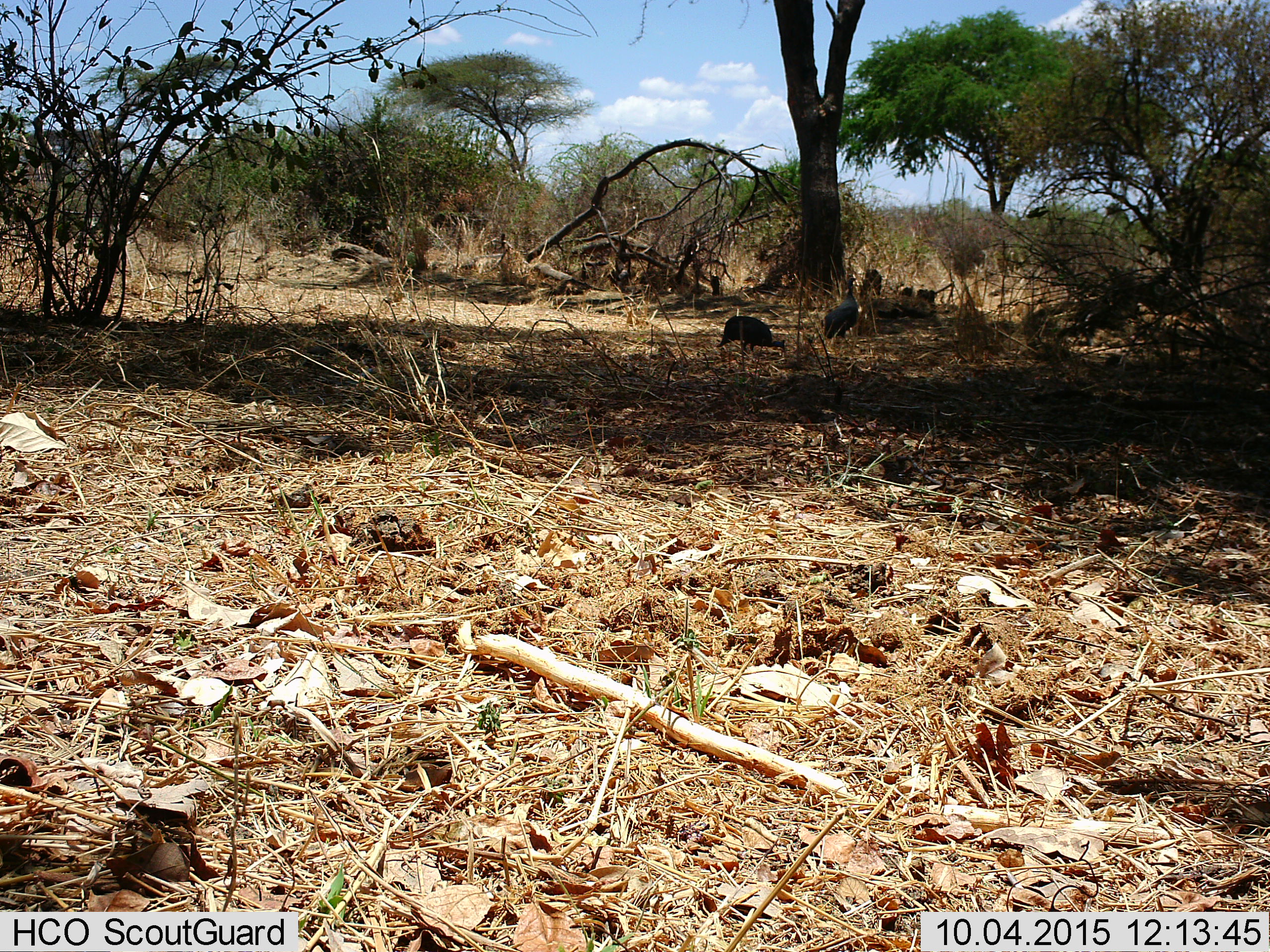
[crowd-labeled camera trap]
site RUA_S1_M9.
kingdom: Animalia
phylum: Chordata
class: Aves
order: Galliformes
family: Numididae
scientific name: Numididae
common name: guineafowl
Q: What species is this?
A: Guineafowl (Numididae).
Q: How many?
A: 2.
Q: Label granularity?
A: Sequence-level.